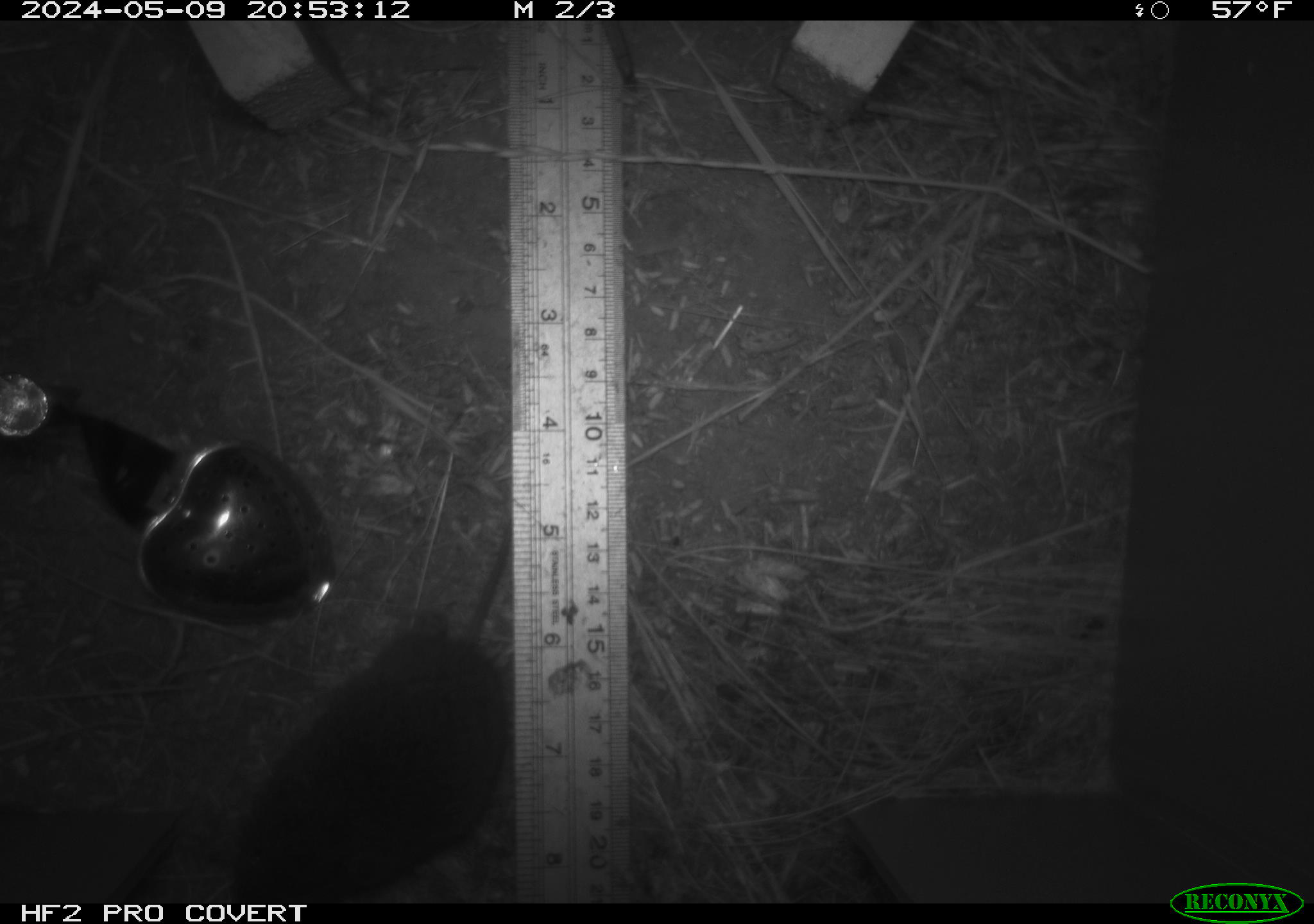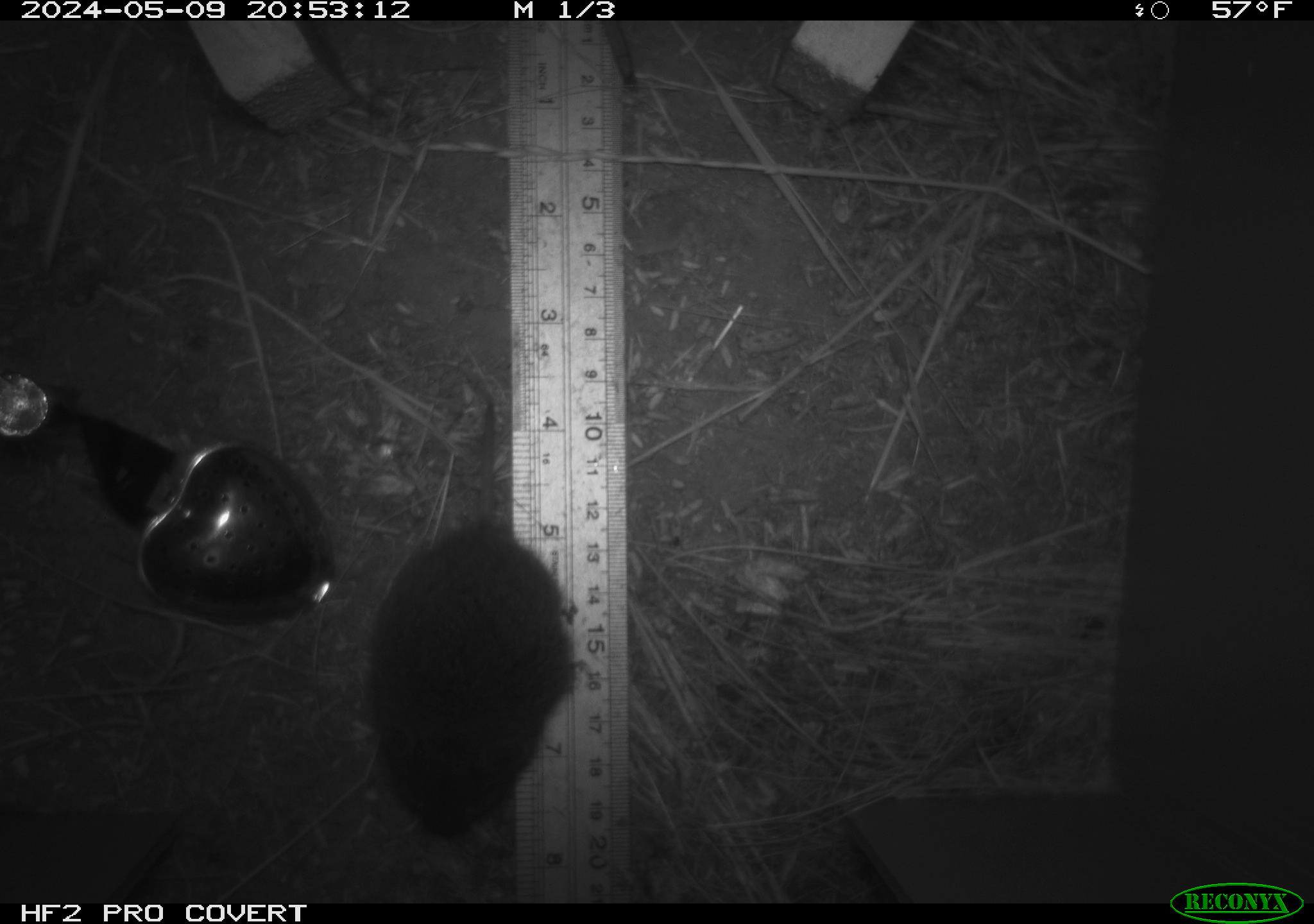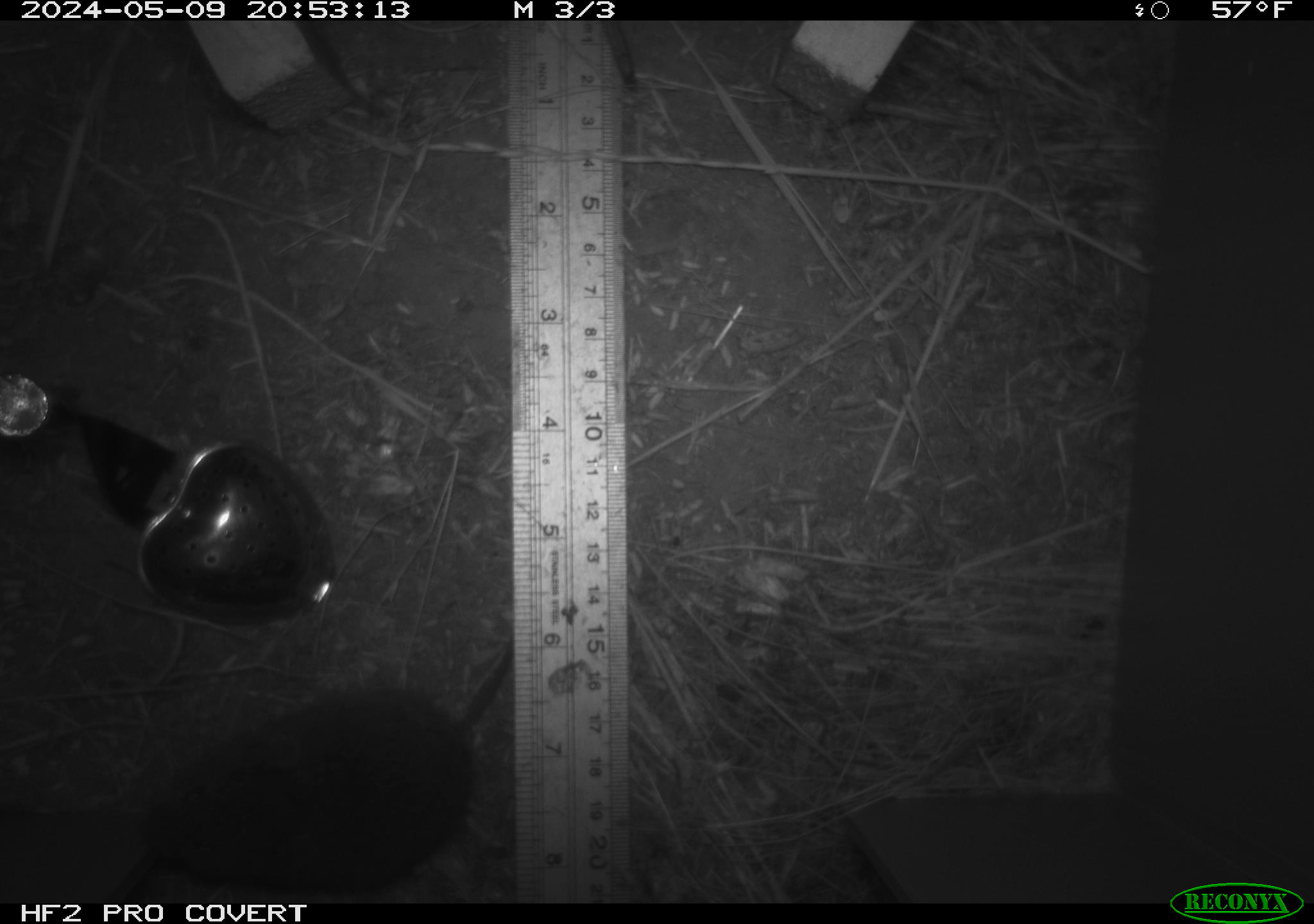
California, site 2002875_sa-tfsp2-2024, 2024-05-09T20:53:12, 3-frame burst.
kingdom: Animalia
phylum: Chordata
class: Mammalia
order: Rodentia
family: Cricetidae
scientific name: Arvicolinae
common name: voles, lemmings, and muskrats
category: arvicolinae subfamily